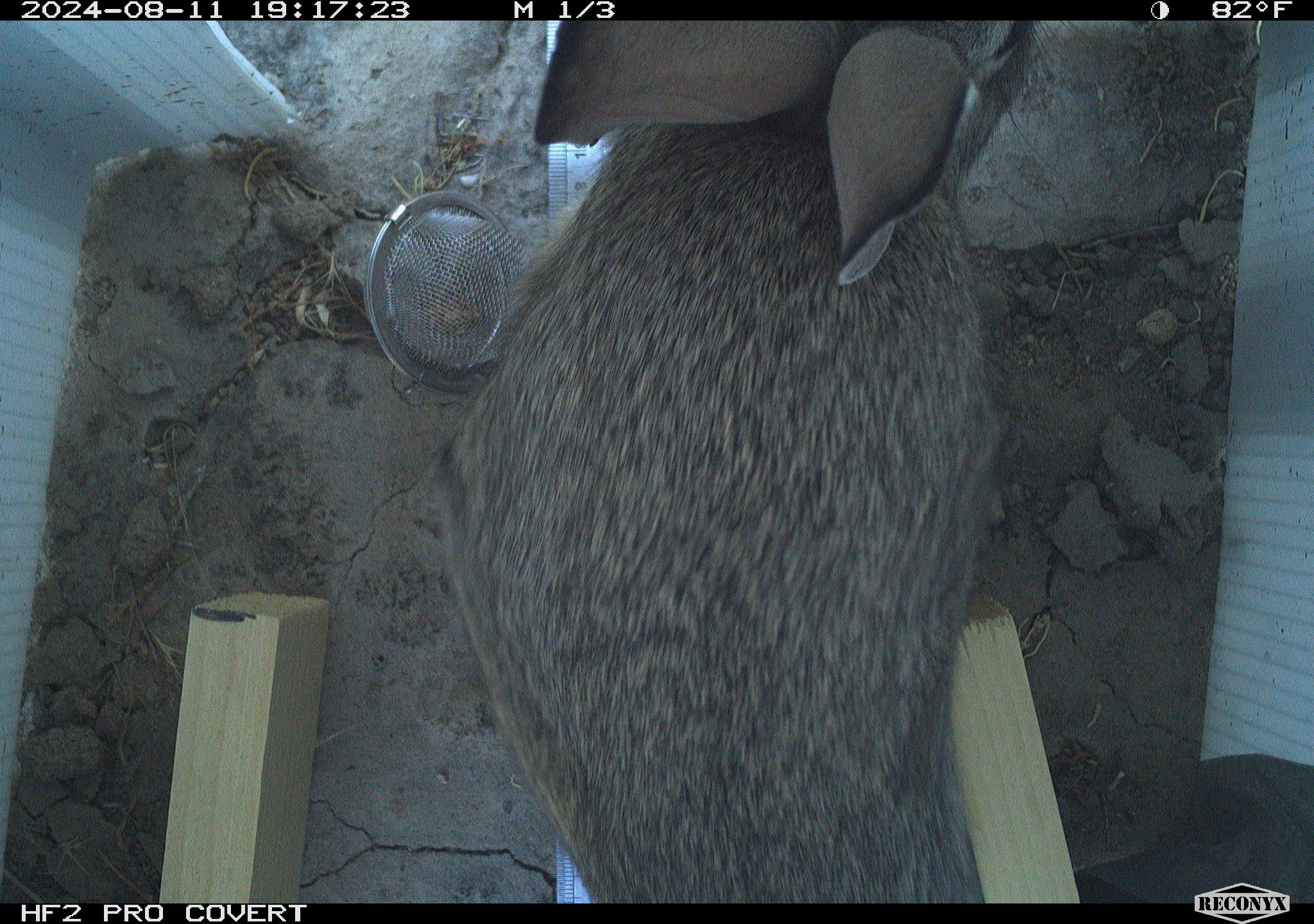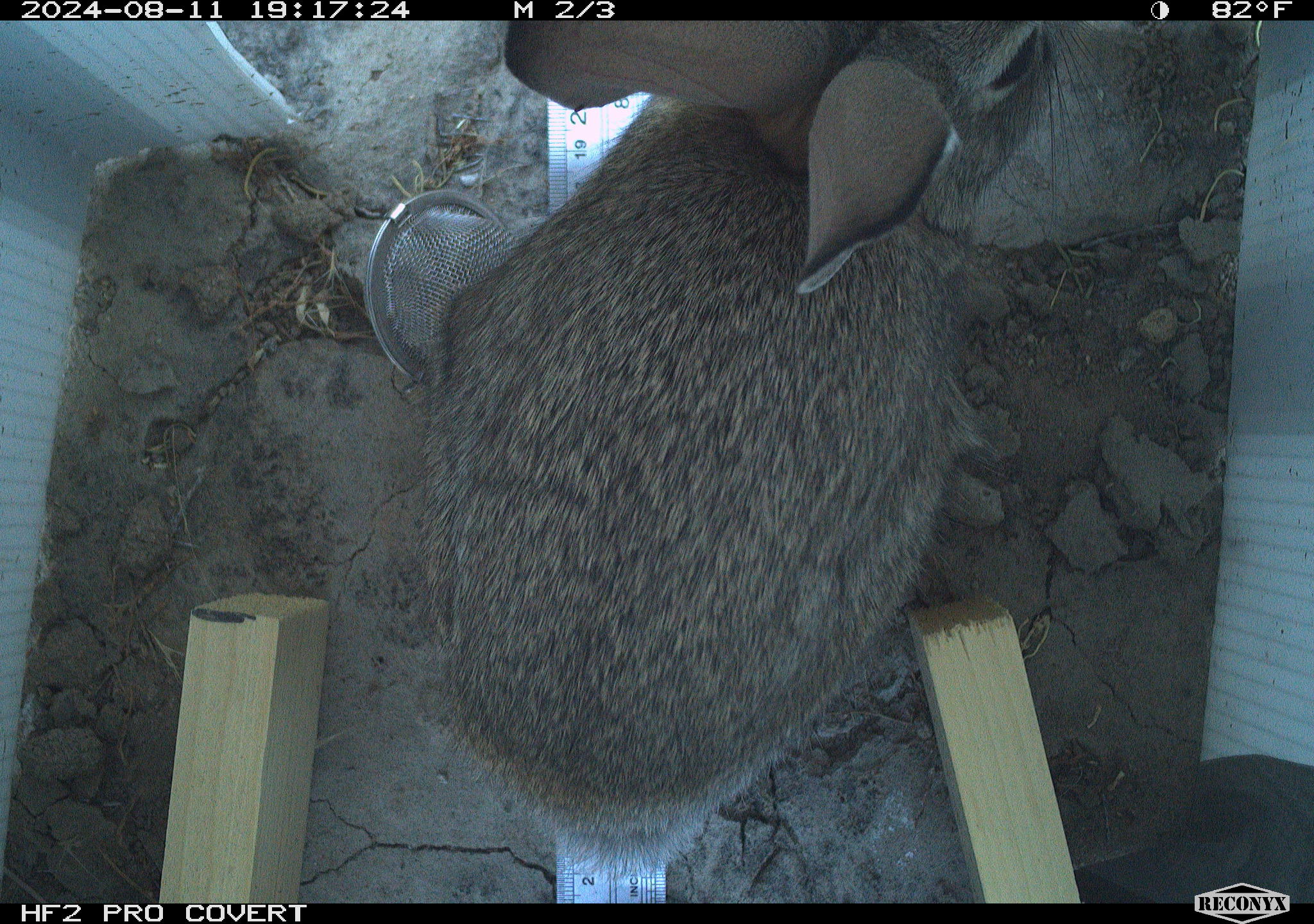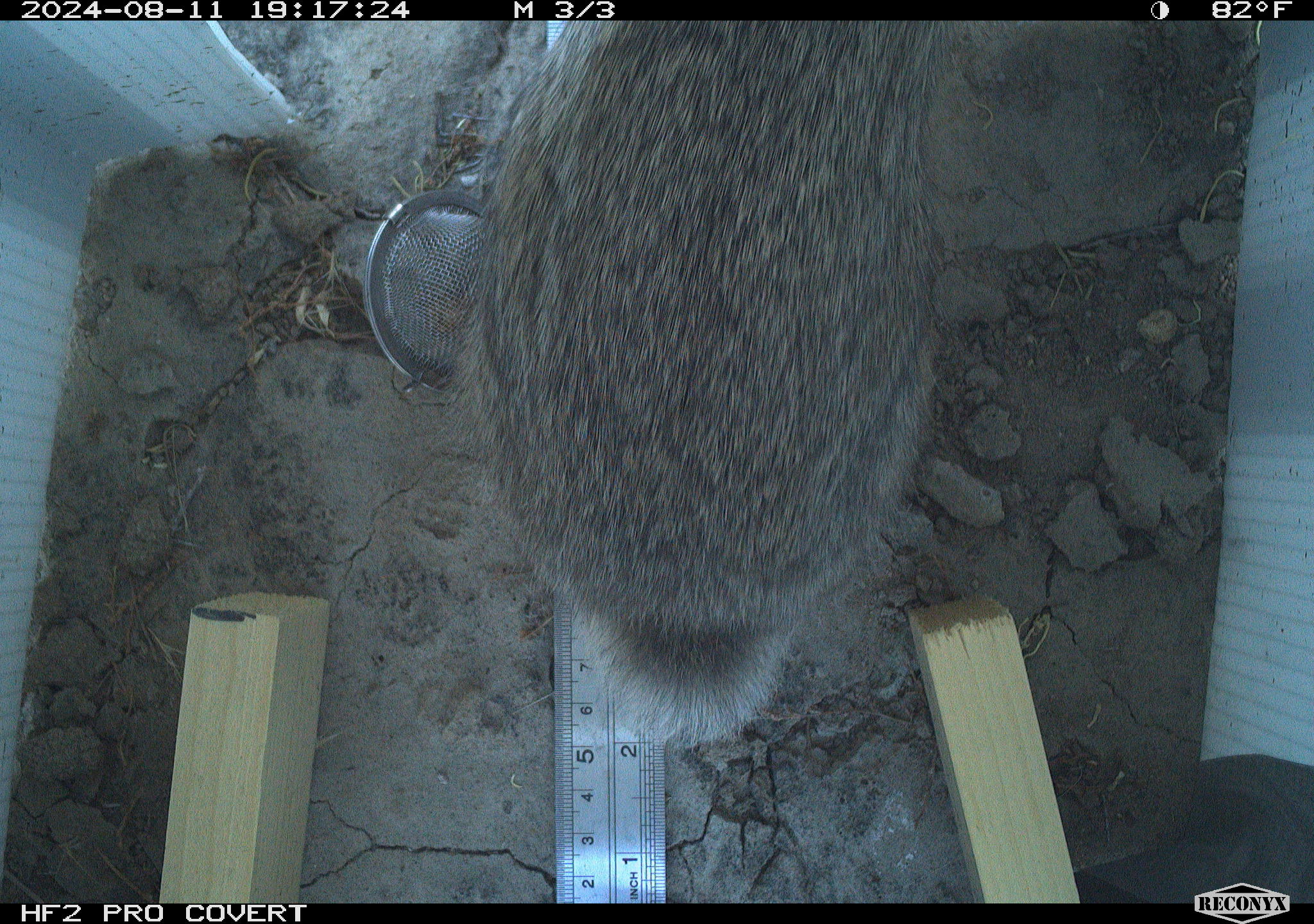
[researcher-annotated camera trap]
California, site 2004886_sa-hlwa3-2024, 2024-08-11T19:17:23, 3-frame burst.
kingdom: Animalia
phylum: Chordata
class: Mammalia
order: Lagomorpha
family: Leporidae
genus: Sylvilagus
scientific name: Sylvilagus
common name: cottontail rabbits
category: sylvilagus species